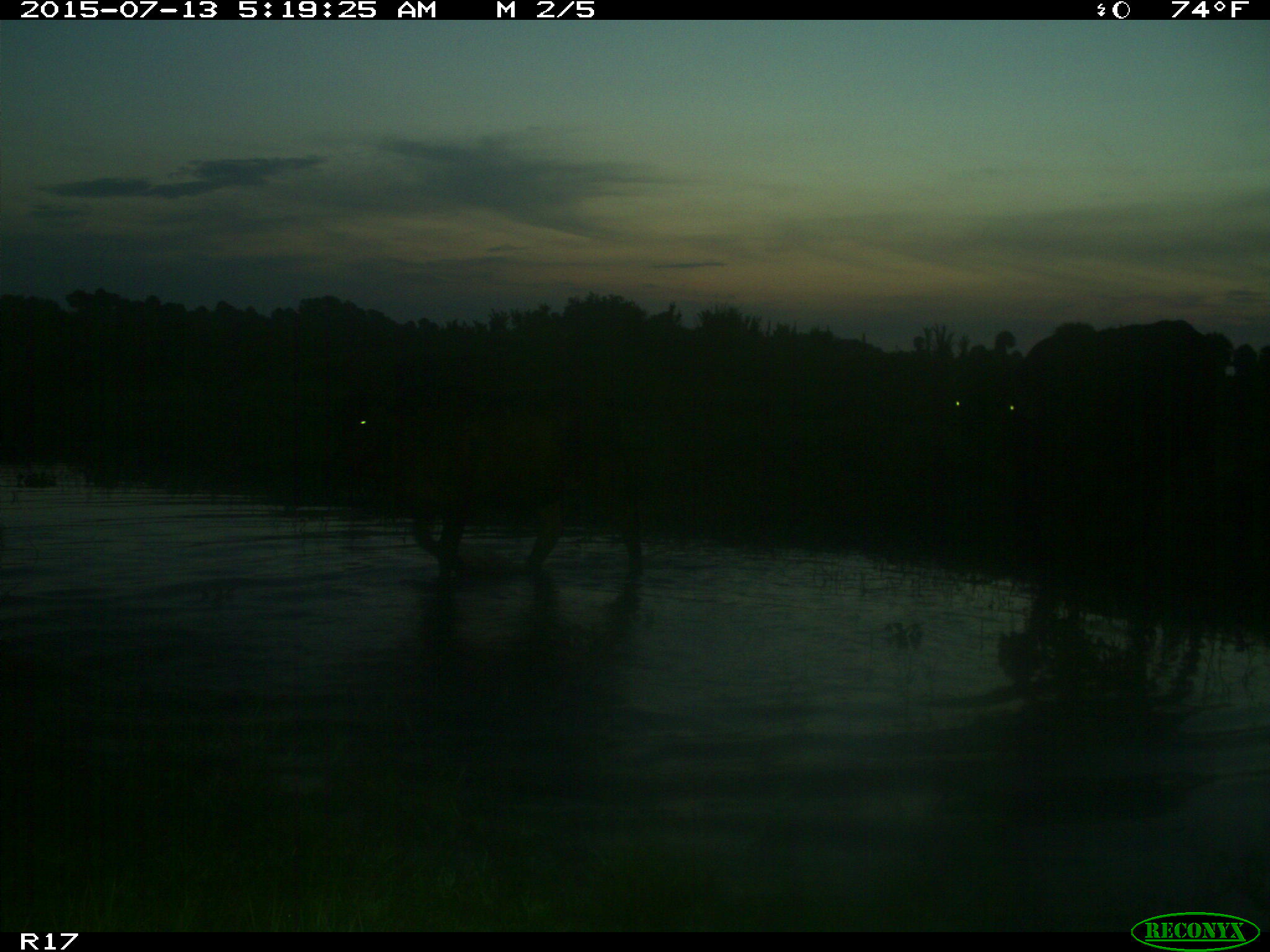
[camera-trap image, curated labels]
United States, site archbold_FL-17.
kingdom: Animalia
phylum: Chordata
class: Mammalia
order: Artiodactyla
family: Bovidae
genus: Bos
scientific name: Bos taurus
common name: domestic cow